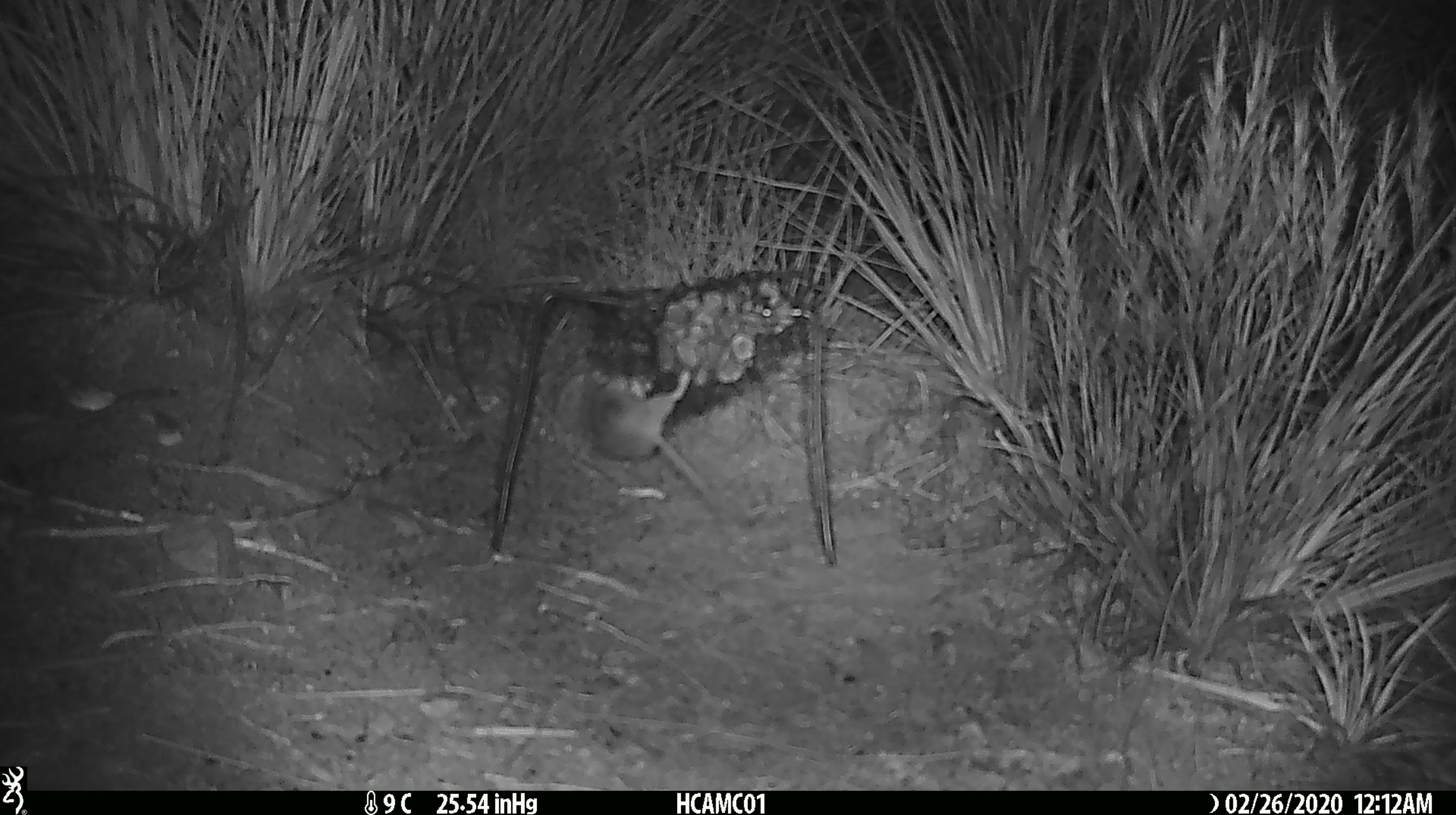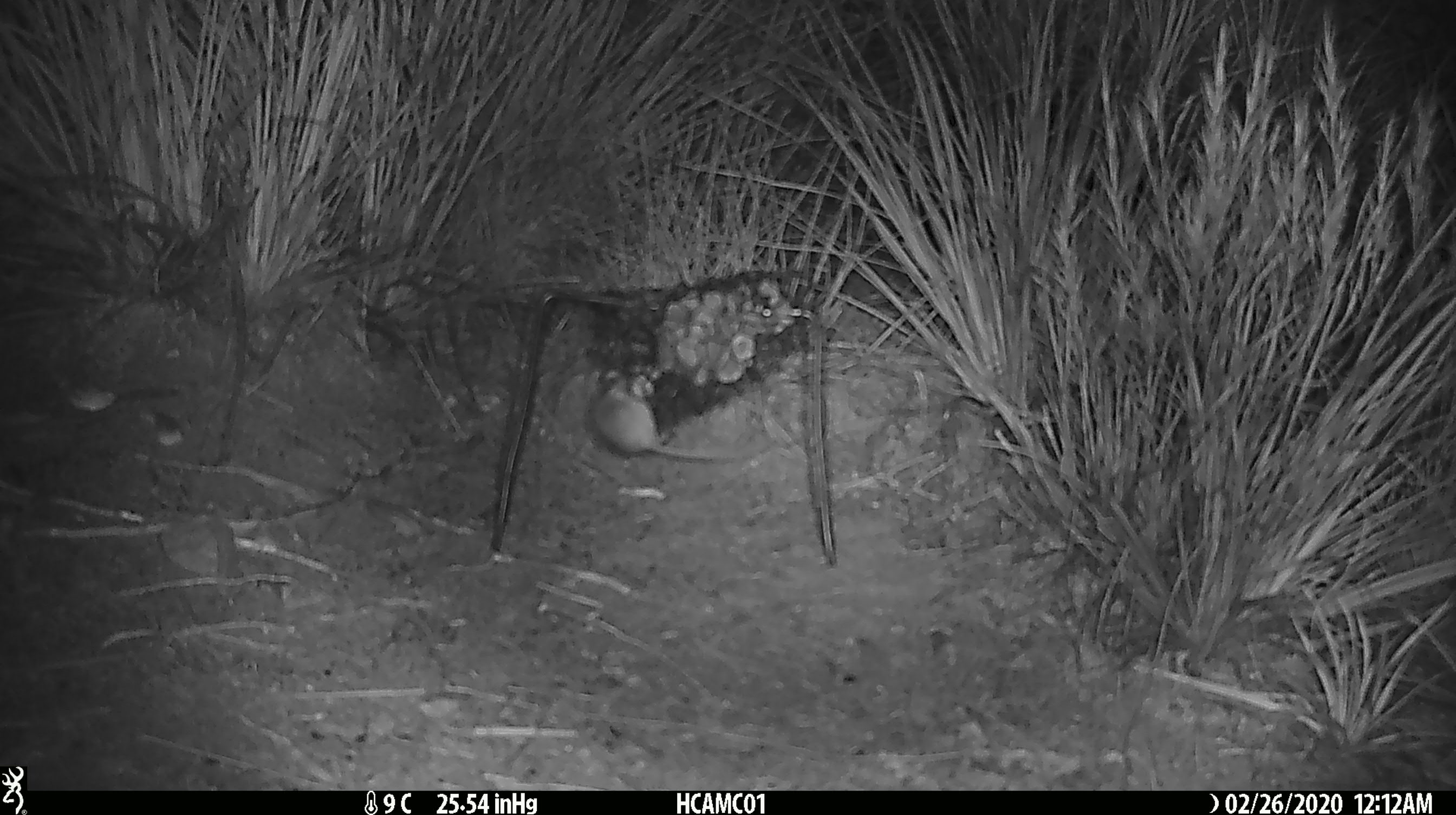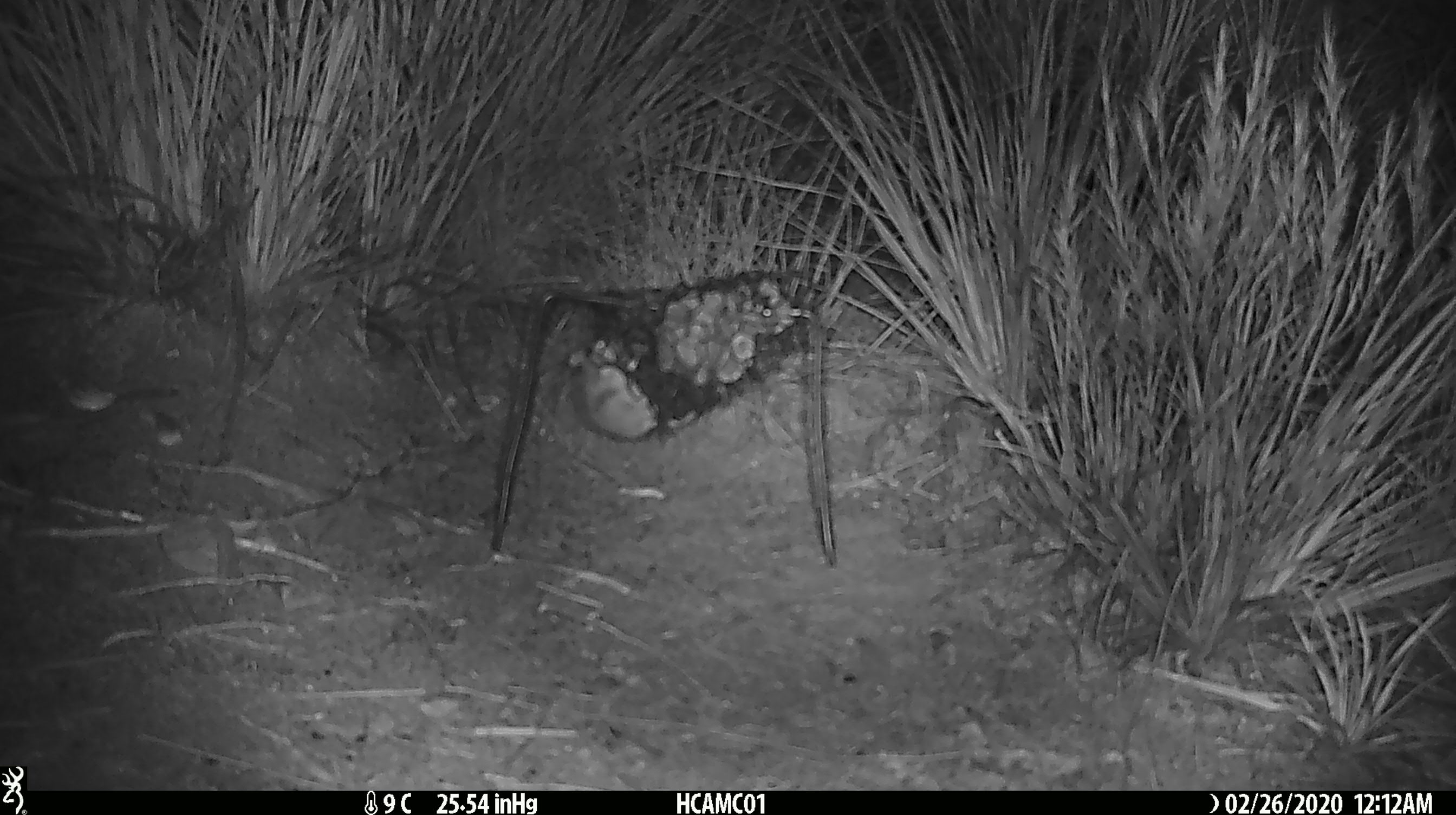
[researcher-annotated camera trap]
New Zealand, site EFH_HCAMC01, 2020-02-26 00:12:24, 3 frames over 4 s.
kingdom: Animalia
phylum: Chordata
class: Mammalia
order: Rodentia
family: Muridae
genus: Mus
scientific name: Mus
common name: mouse